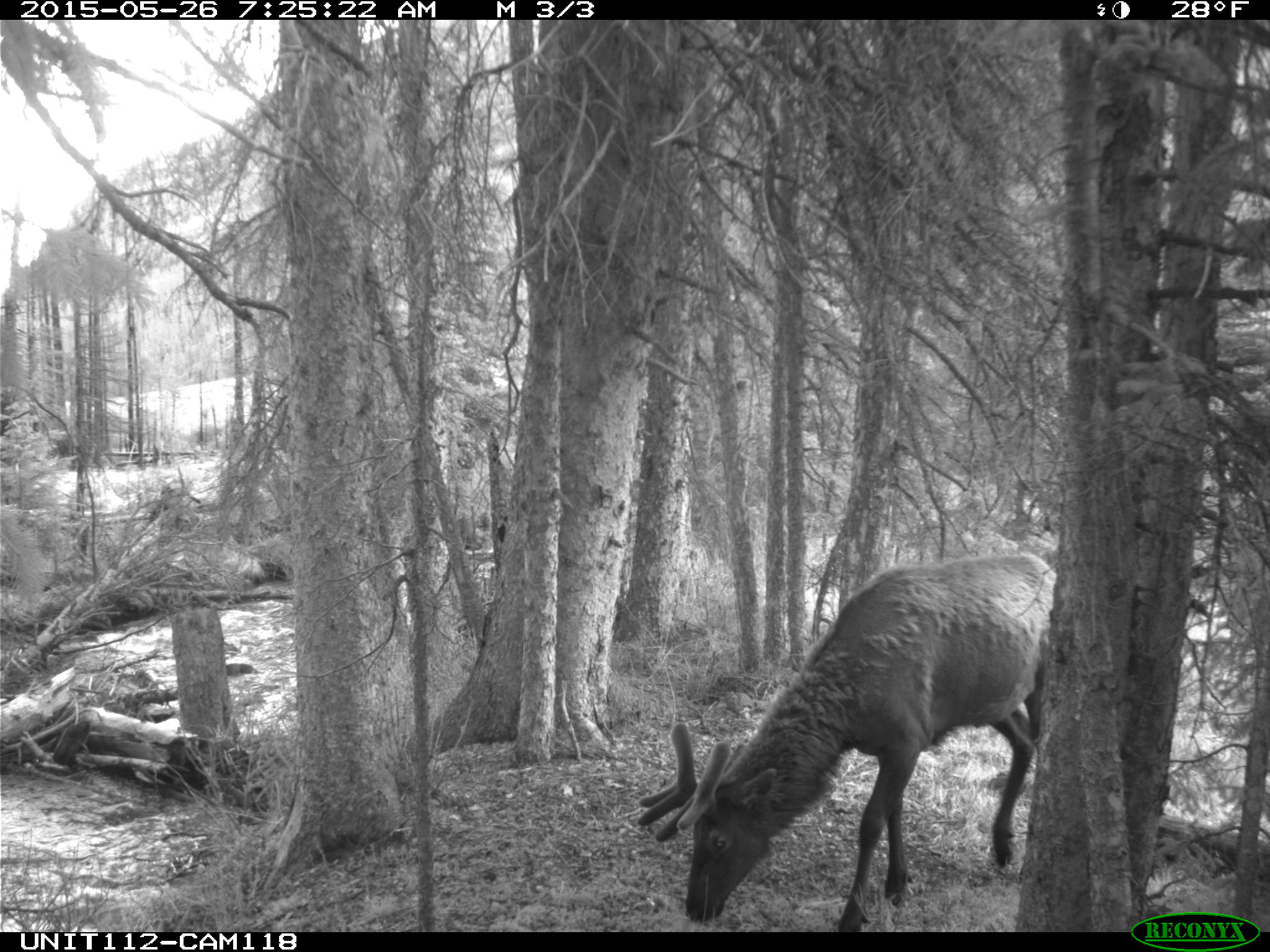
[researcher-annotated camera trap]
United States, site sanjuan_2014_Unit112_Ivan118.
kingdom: Animalia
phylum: Chordata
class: Mammalia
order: Artiodactyla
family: Cervidae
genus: Cervus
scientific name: Cervus elaphus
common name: red deer